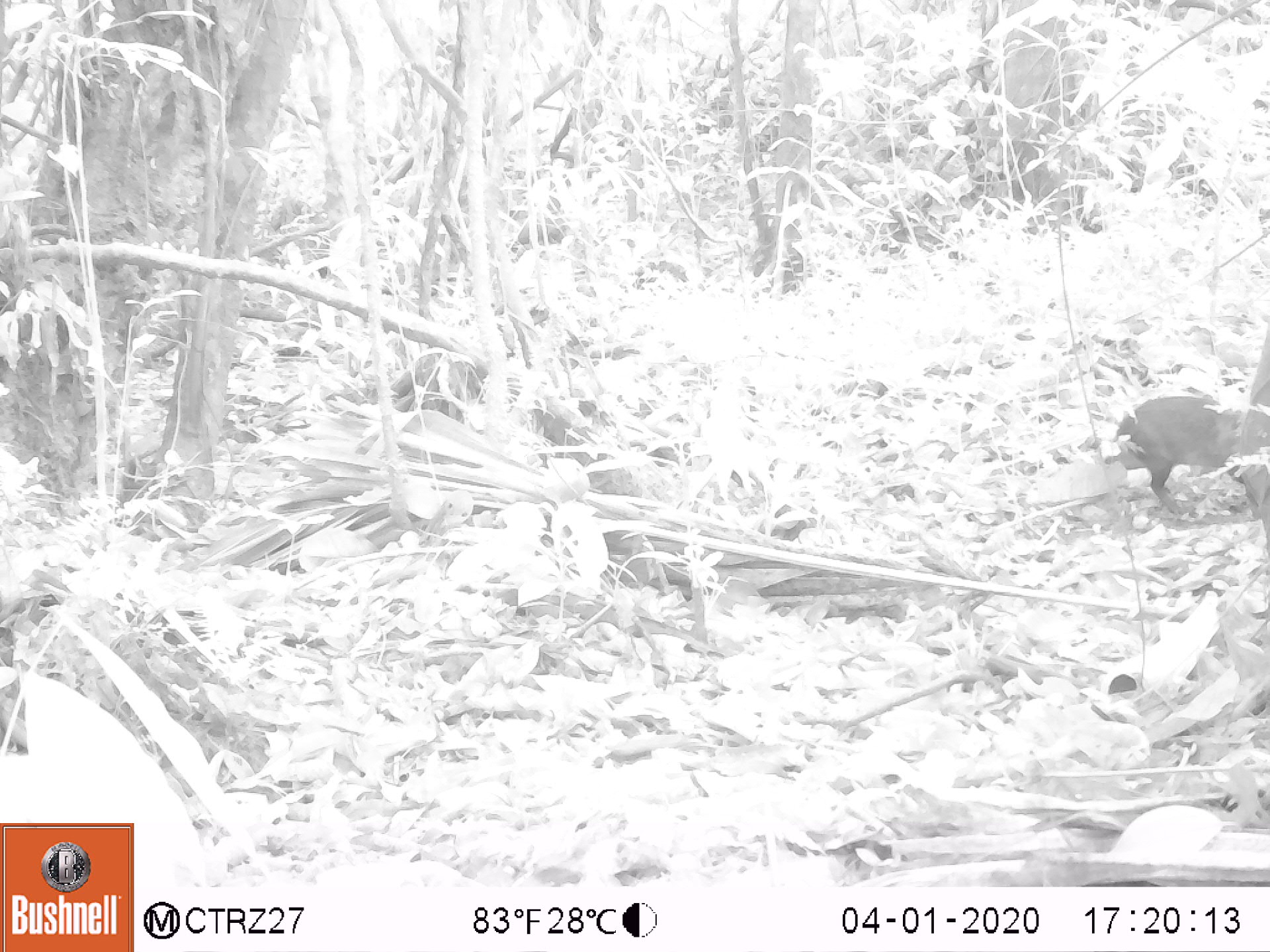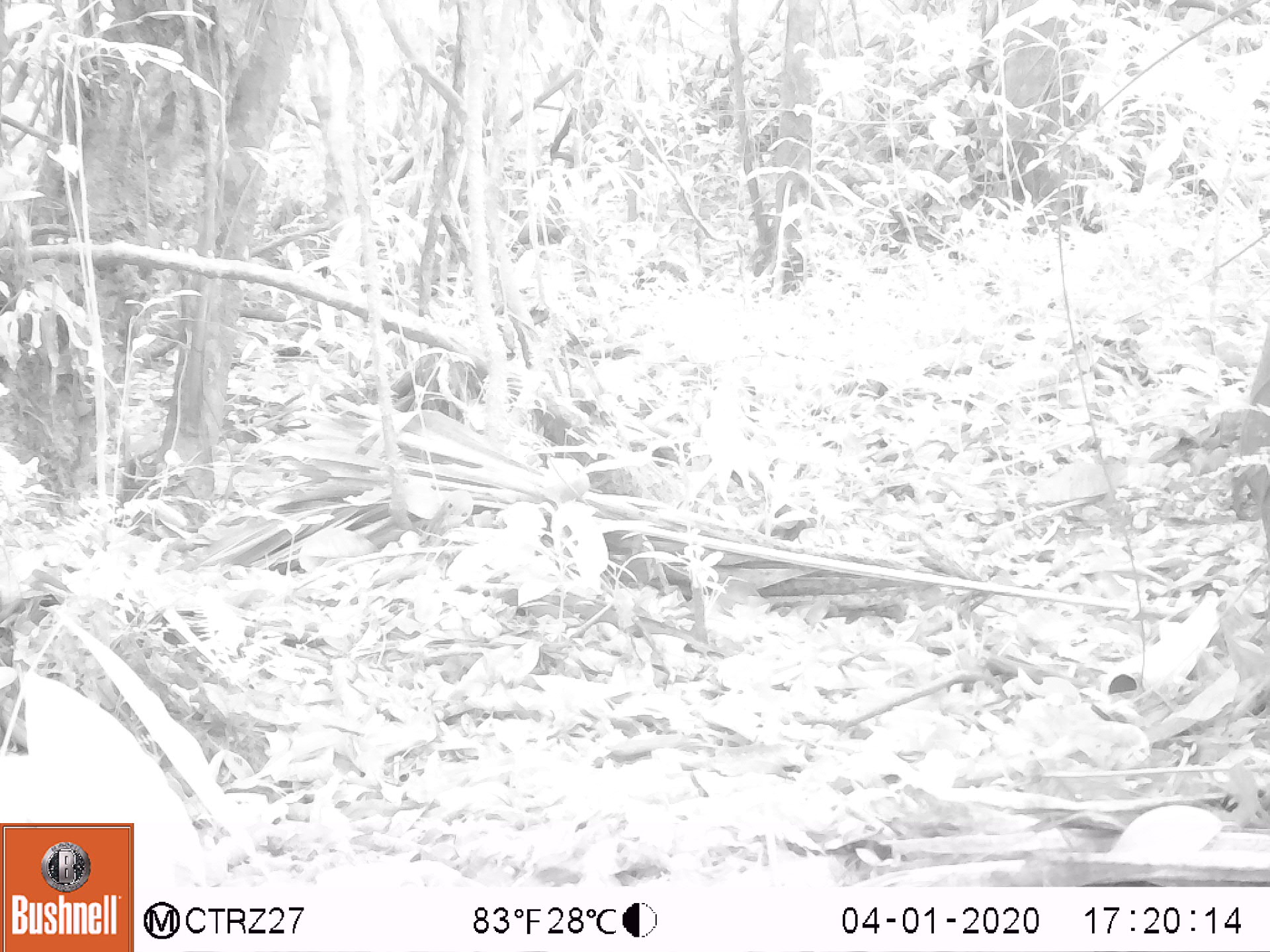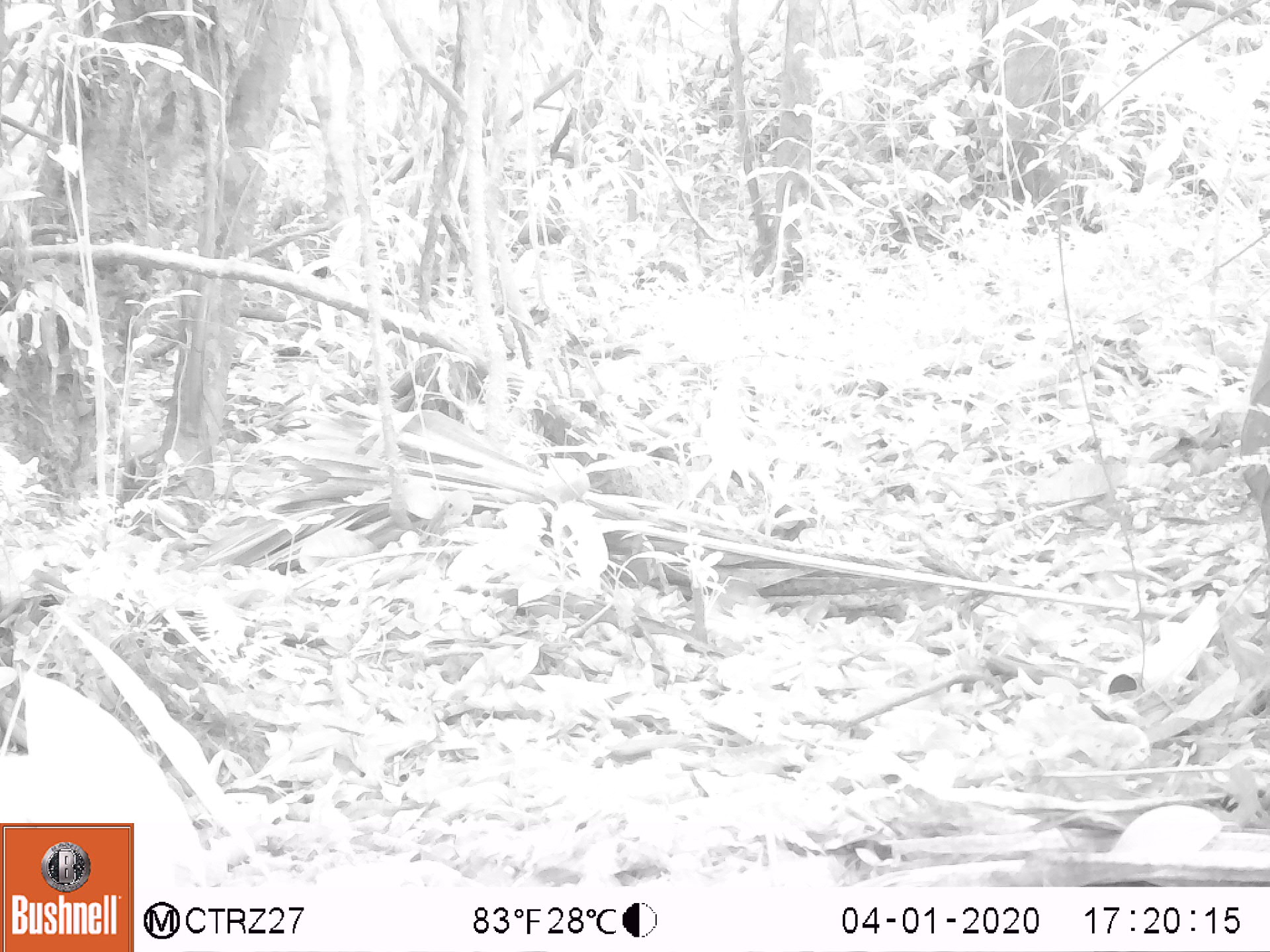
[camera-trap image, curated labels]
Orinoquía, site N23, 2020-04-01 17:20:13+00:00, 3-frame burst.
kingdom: Animalia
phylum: Chordata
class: Mammalia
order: Rodentia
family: Dasyproctidae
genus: Dasyprocta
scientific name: Dasyprocta fuliginosa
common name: black agouti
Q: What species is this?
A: Black agouti (Dasyprocta fuliginosa).